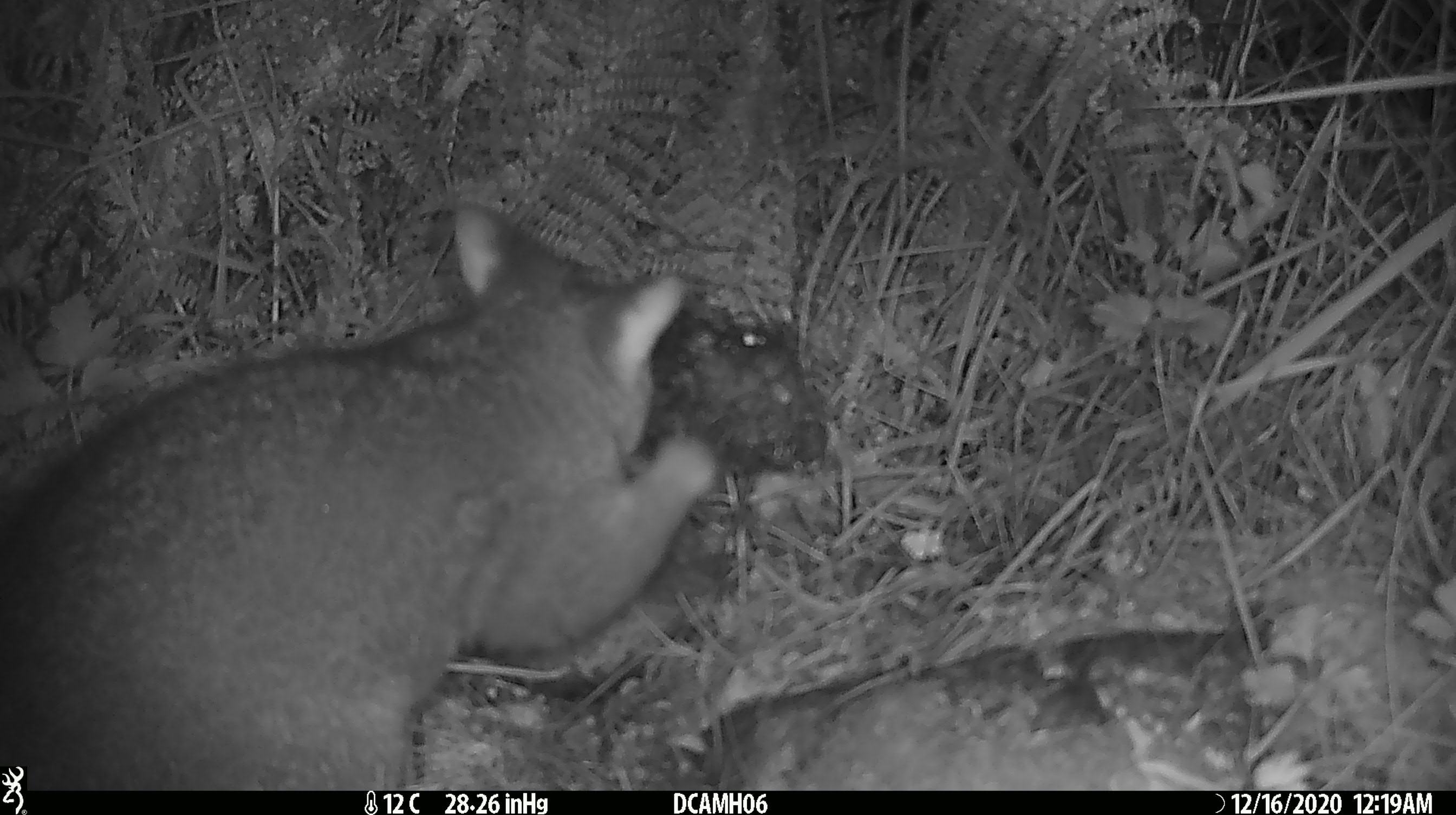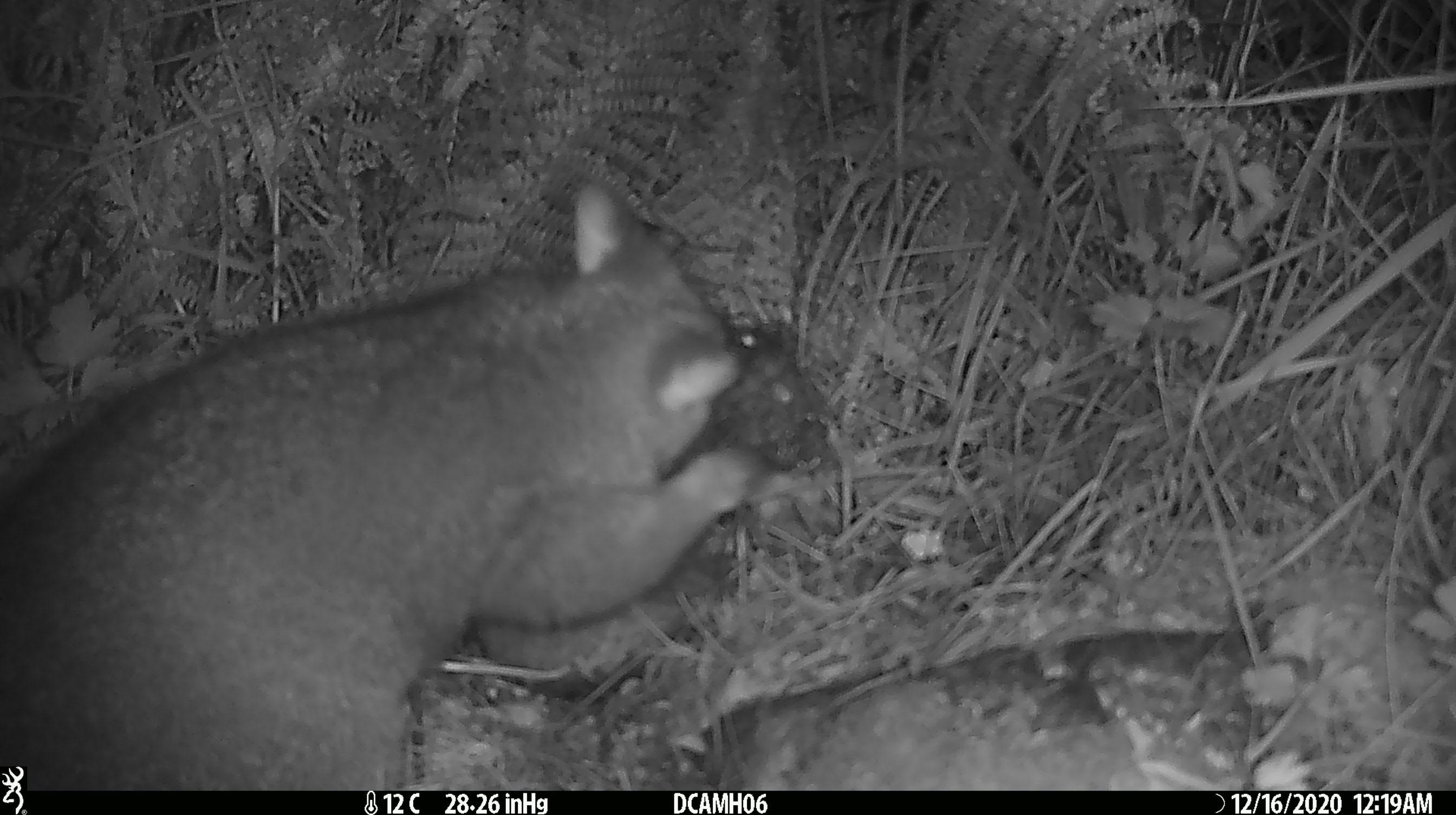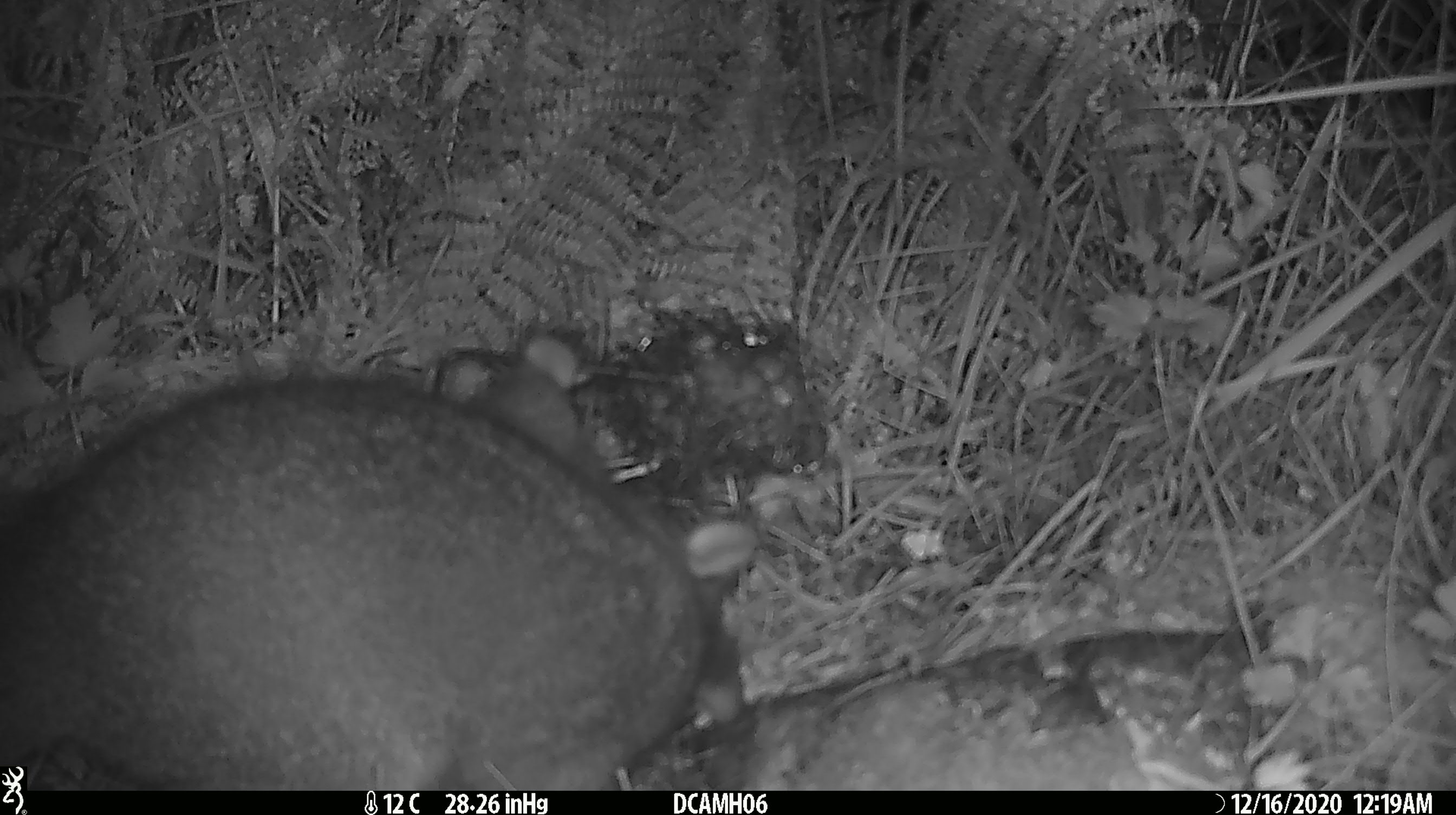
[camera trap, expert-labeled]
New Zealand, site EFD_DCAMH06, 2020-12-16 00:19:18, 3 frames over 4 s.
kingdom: Animalia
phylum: Chordata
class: Mammalia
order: Diprotodontia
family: Phalangeridae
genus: Trichosurus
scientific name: Trichosurus vulpecula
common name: common brushtail possum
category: possum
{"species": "possum (common brushtail possum) (Trichosurus vulpecula)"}